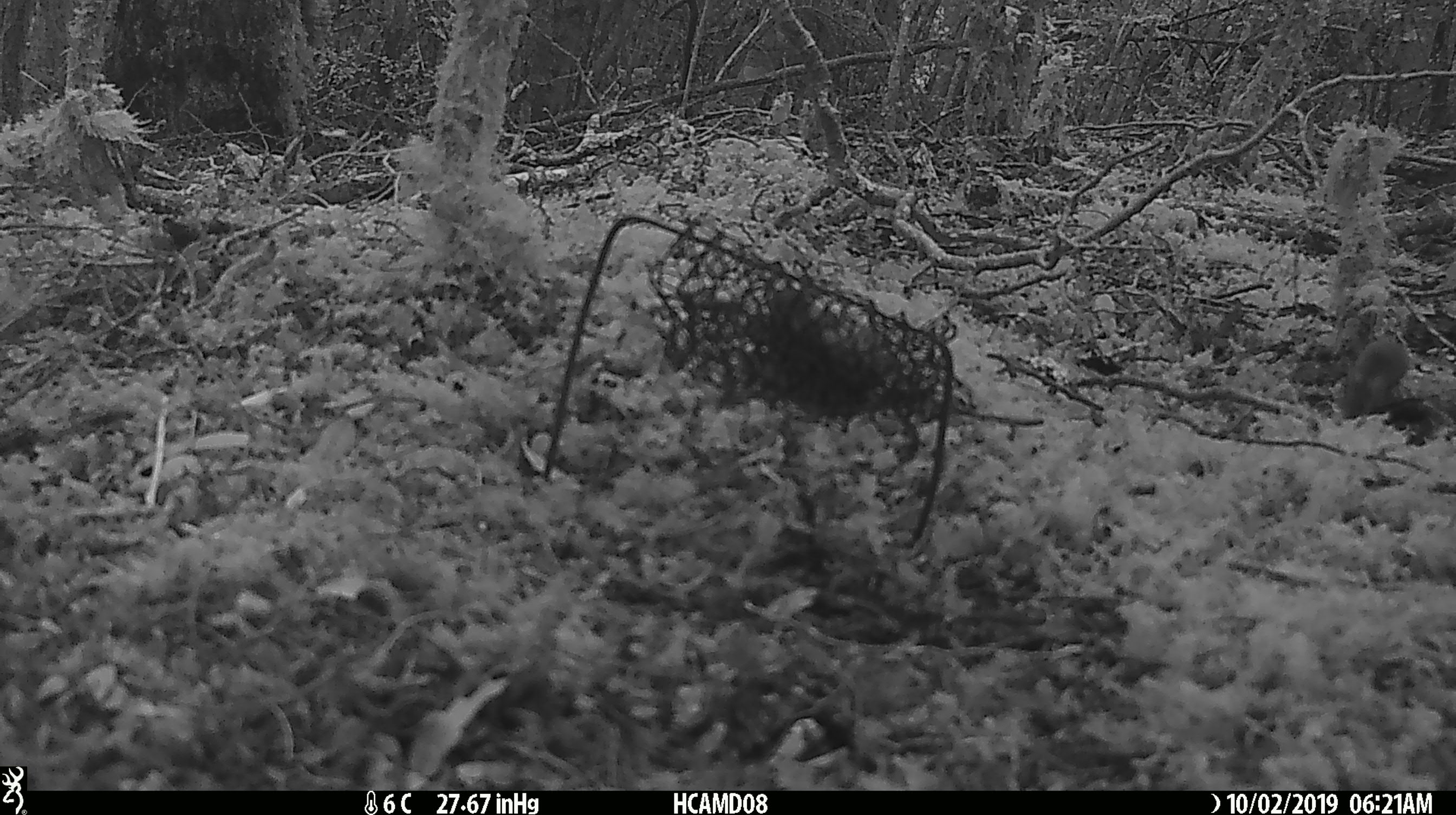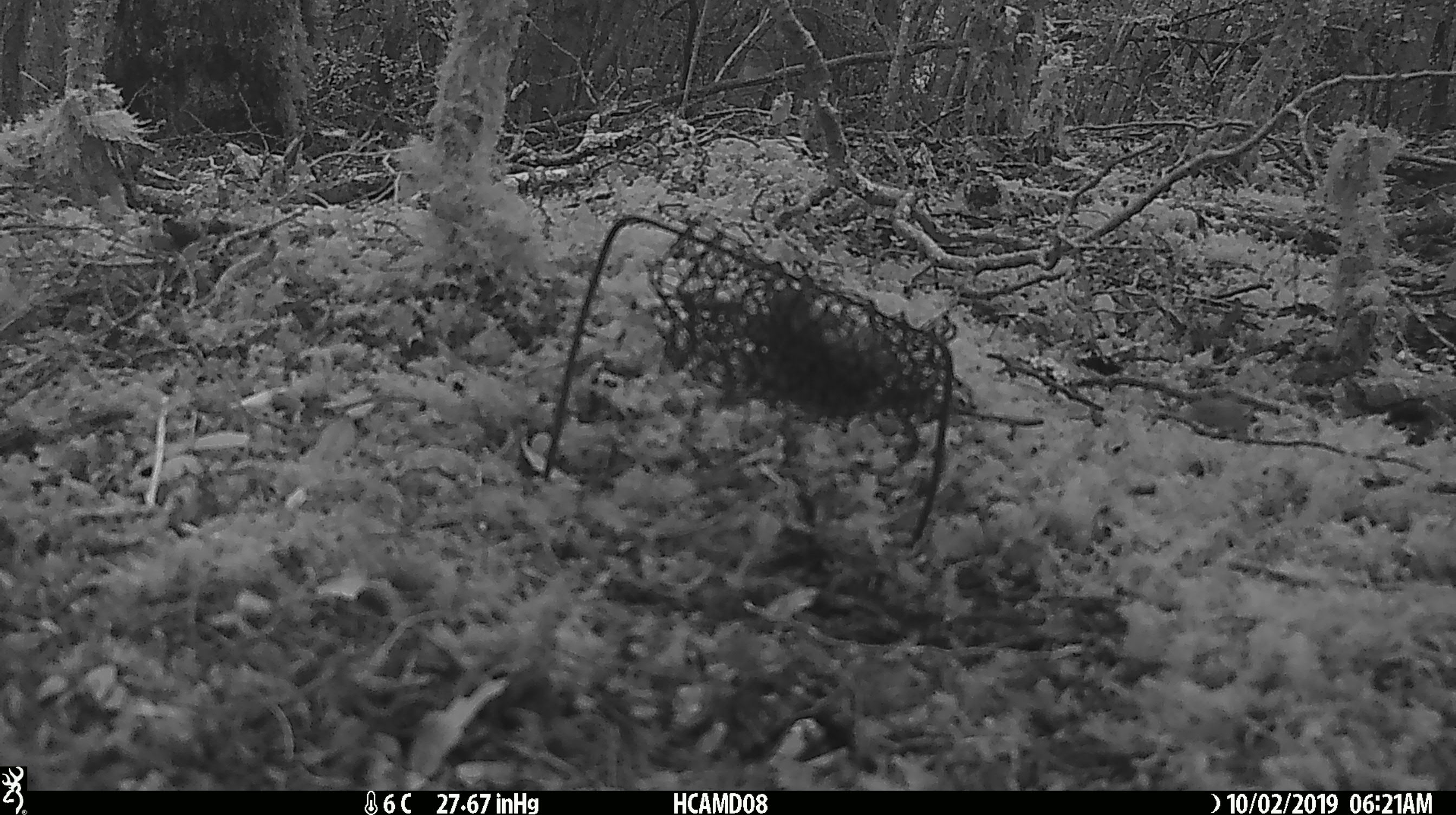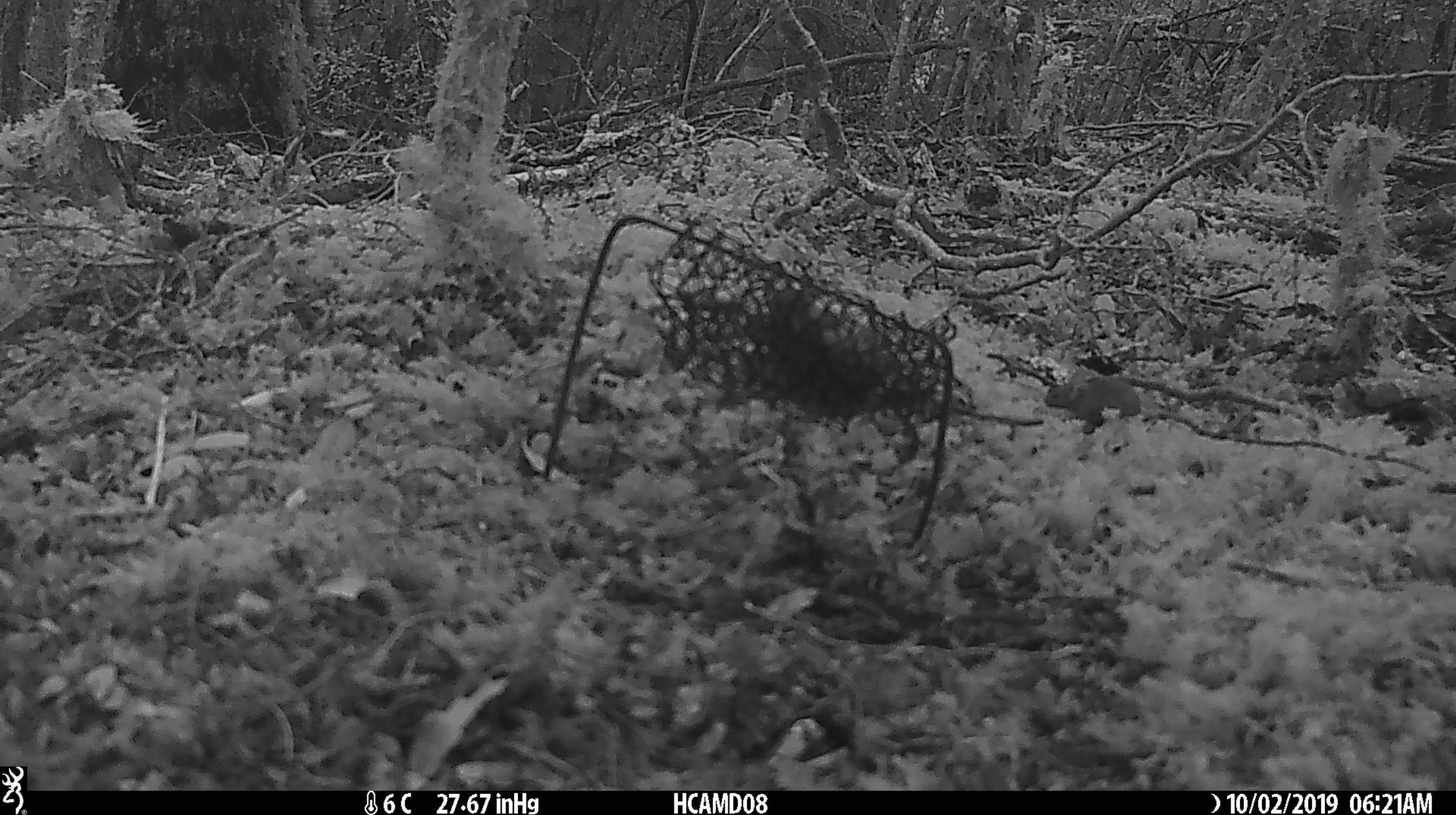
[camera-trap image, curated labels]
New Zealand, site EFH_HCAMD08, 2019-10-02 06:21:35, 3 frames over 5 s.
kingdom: Animalia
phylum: Chordata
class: Mammalia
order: Rodentia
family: Muridae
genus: Mus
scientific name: Mus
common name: mouse